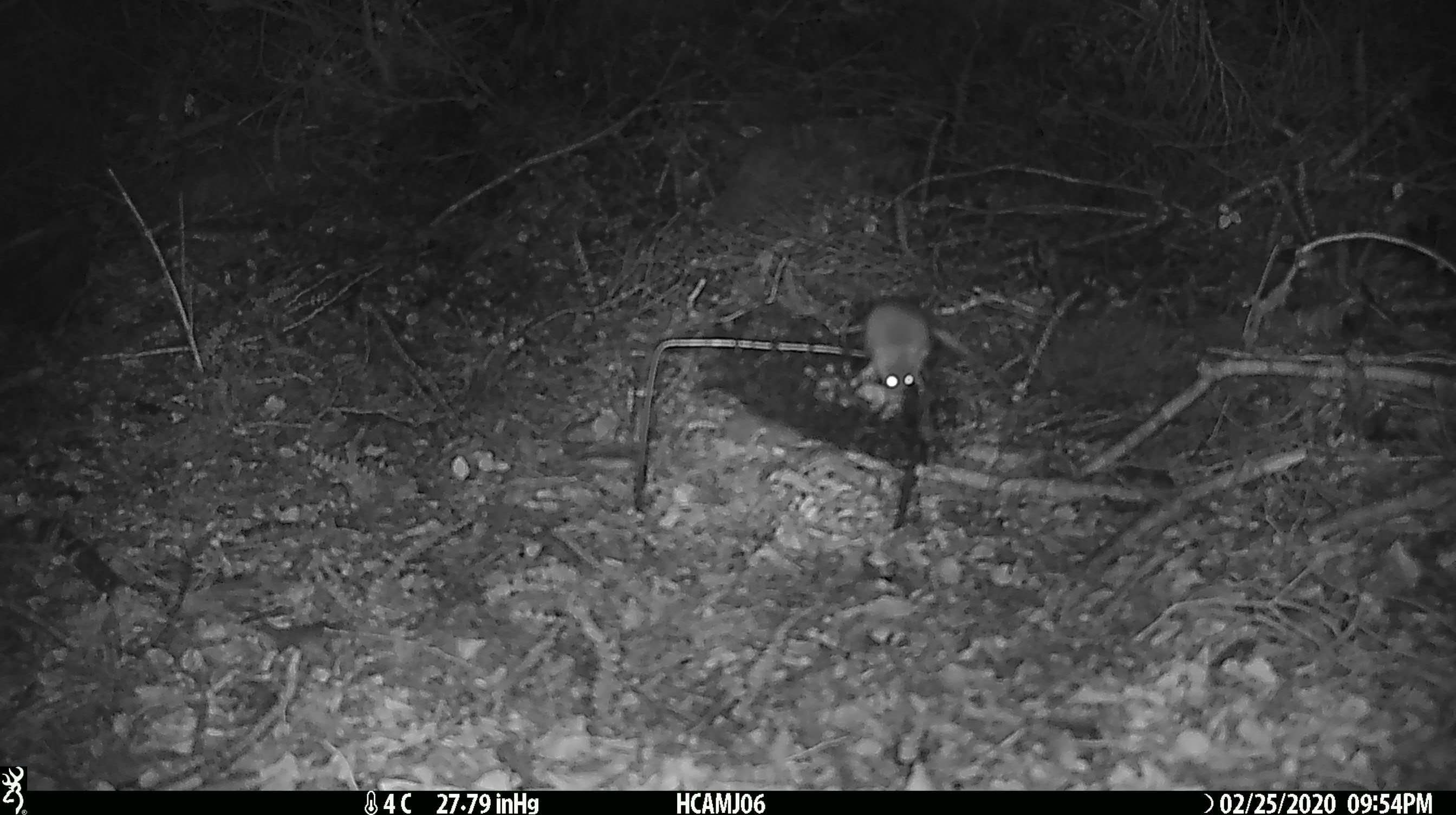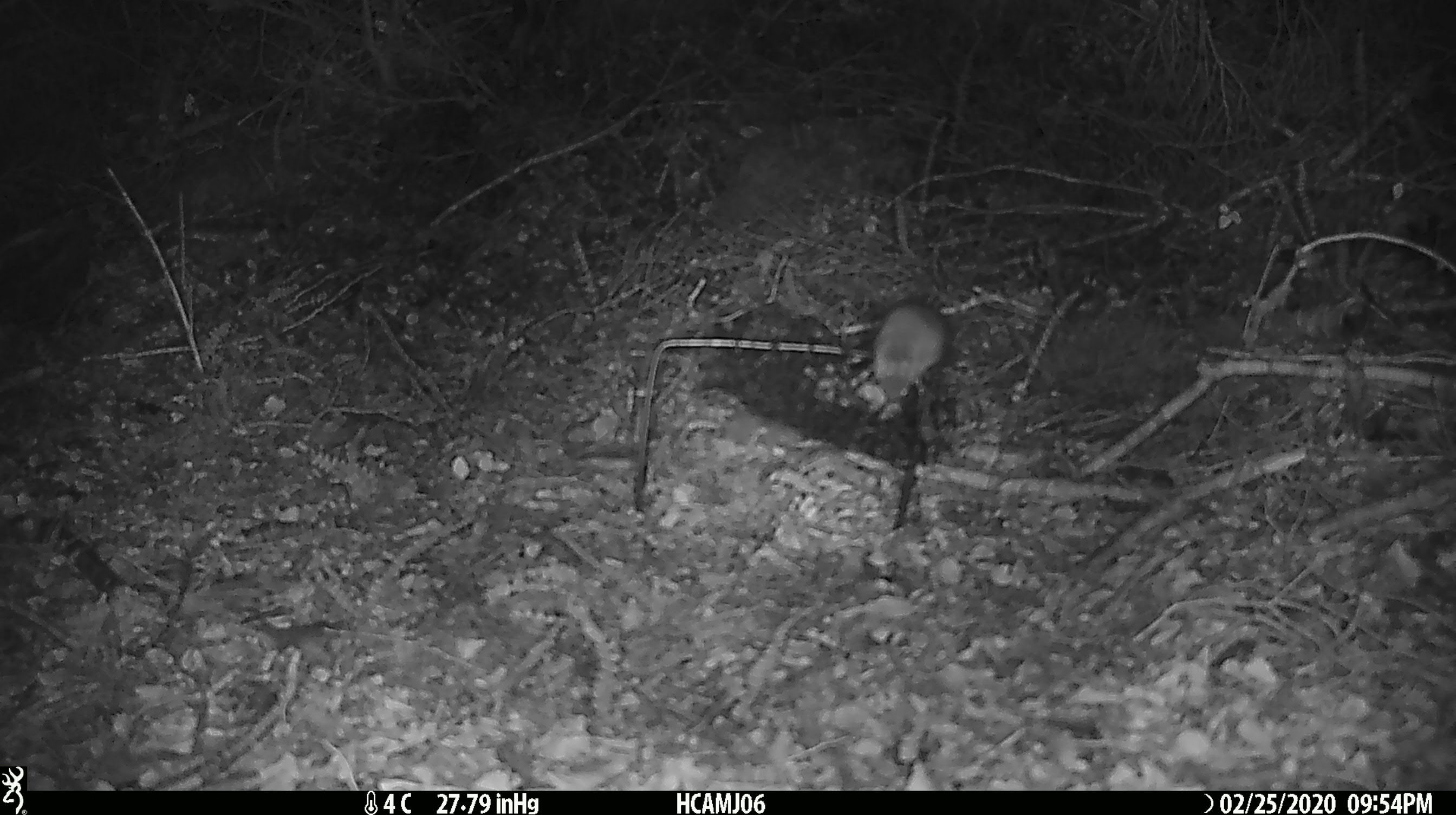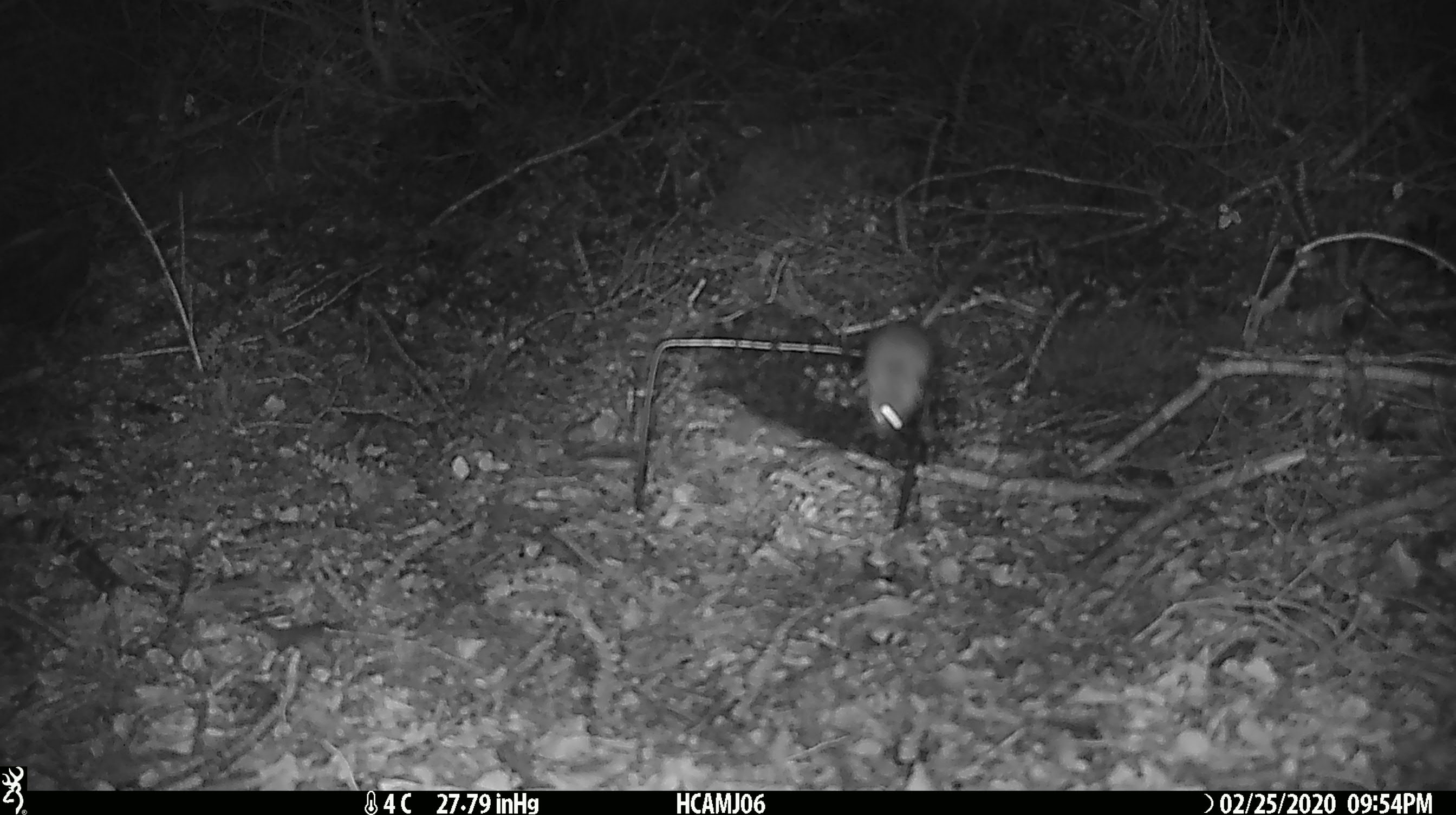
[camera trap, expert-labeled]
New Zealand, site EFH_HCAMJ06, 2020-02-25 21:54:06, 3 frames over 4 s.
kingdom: Animalia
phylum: Chordata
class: Mammalia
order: Rodentia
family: Muridae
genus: Mus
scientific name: Mus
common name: mouse